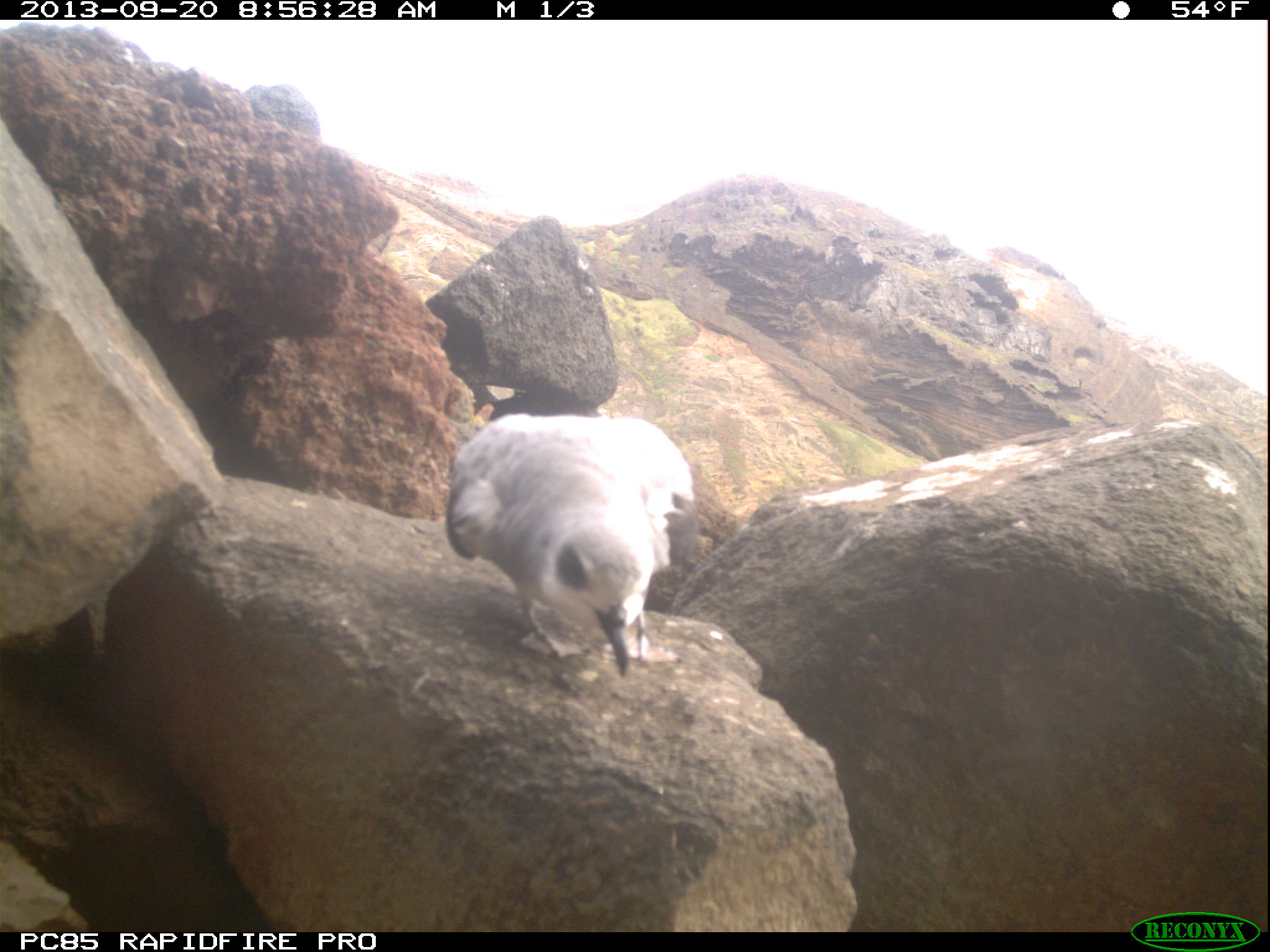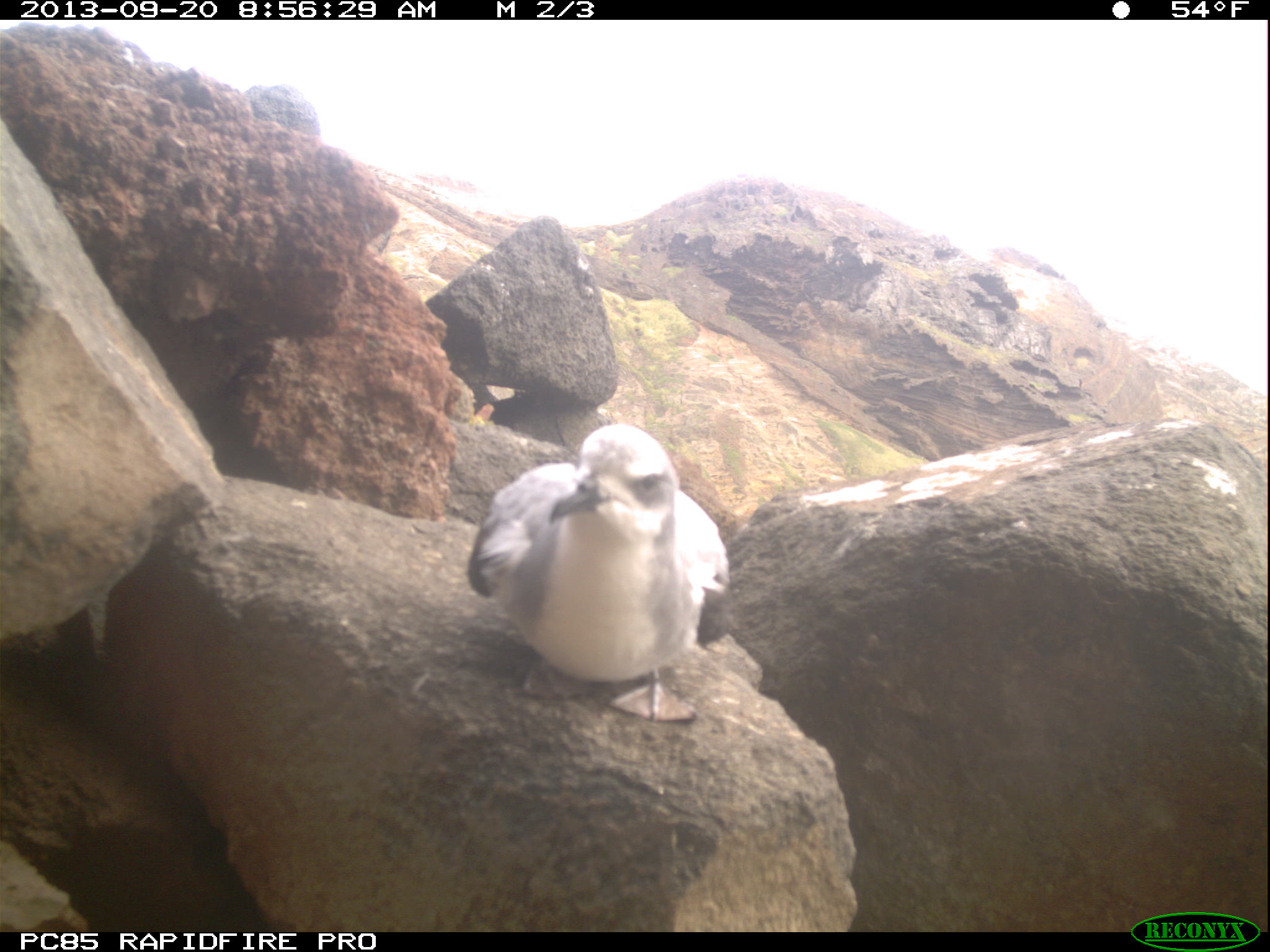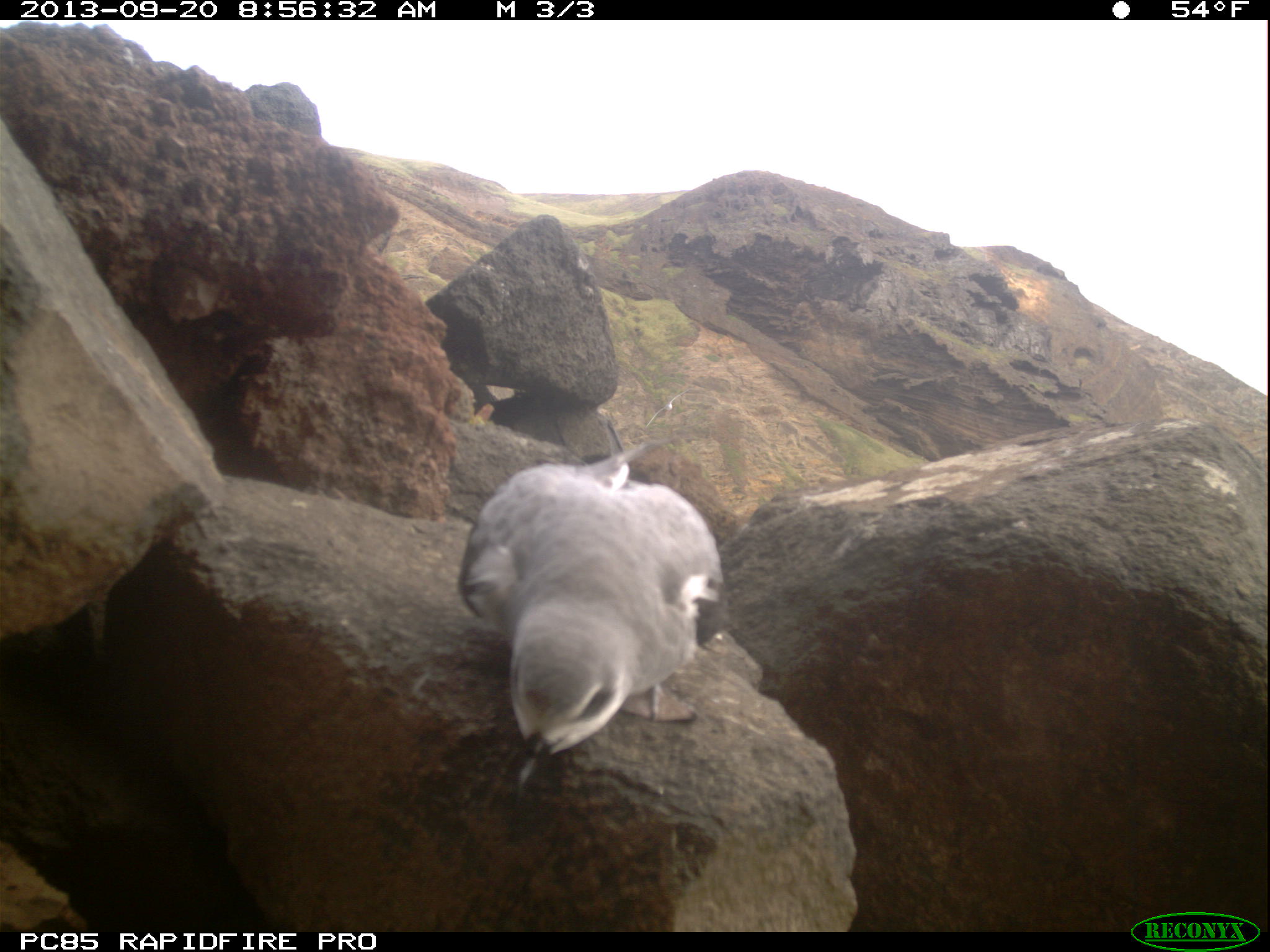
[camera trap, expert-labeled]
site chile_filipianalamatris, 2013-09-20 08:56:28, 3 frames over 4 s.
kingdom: Animalia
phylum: Chordata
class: Aves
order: Procellariiformes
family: Procellariidae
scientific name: Procellariidae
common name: petrel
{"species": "petrel (Procellariidae)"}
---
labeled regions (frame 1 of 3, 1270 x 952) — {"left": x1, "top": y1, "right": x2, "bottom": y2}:
petrel: {"left": 439, "top": 410, "right": 700, "bottom": 679}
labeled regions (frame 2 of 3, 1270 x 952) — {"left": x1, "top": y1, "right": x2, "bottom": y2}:
petrel: {"left": 461, "top": 420, "right": 737, "bottom": 722}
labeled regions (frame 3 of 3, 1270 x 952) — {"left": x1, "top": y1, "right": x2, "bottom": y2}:
petrel: {"left": 452, "top": 447, "right": 737, "bottom": 763}; {"left": 635, "top": 379, "right": 693, "bottom": 434}